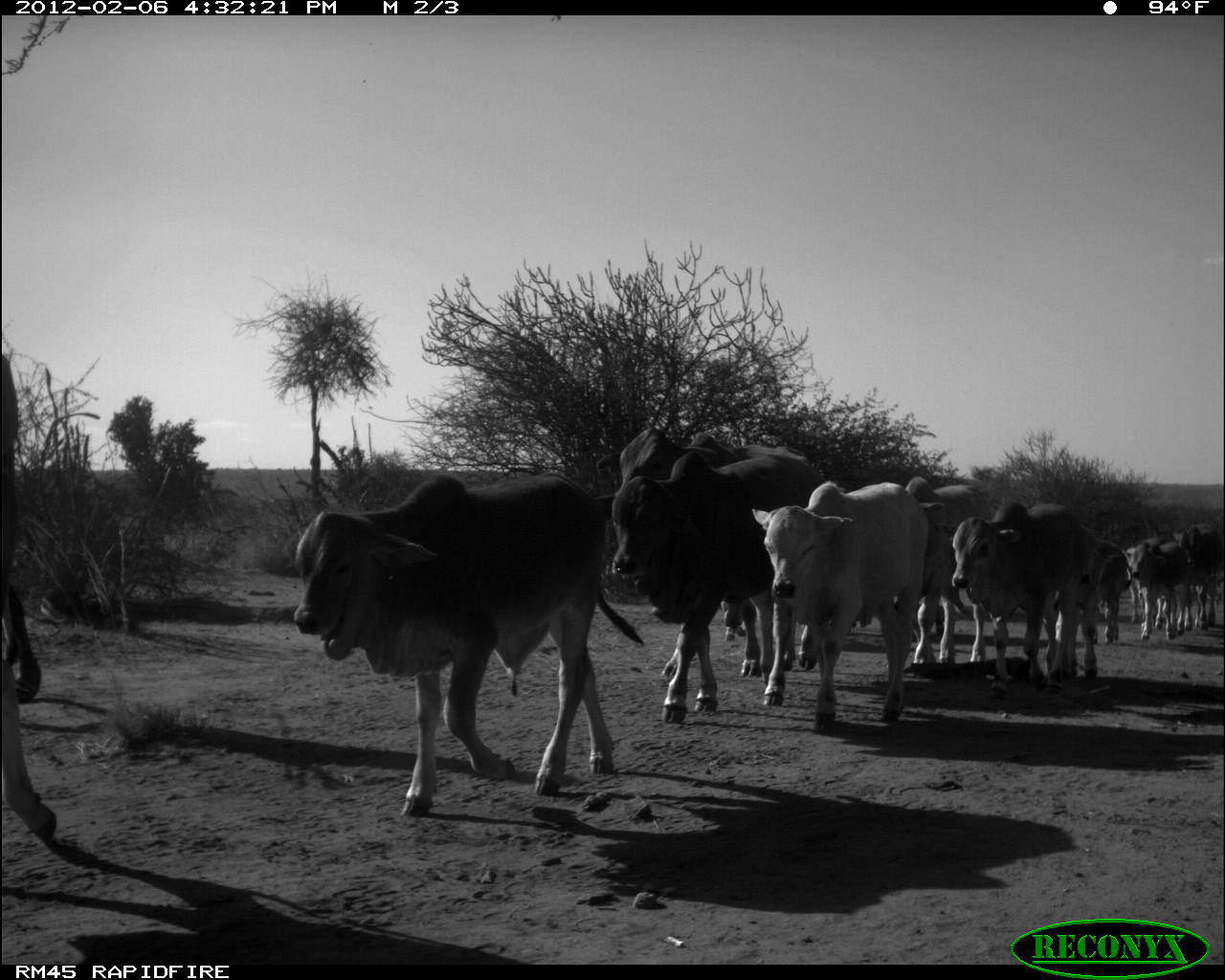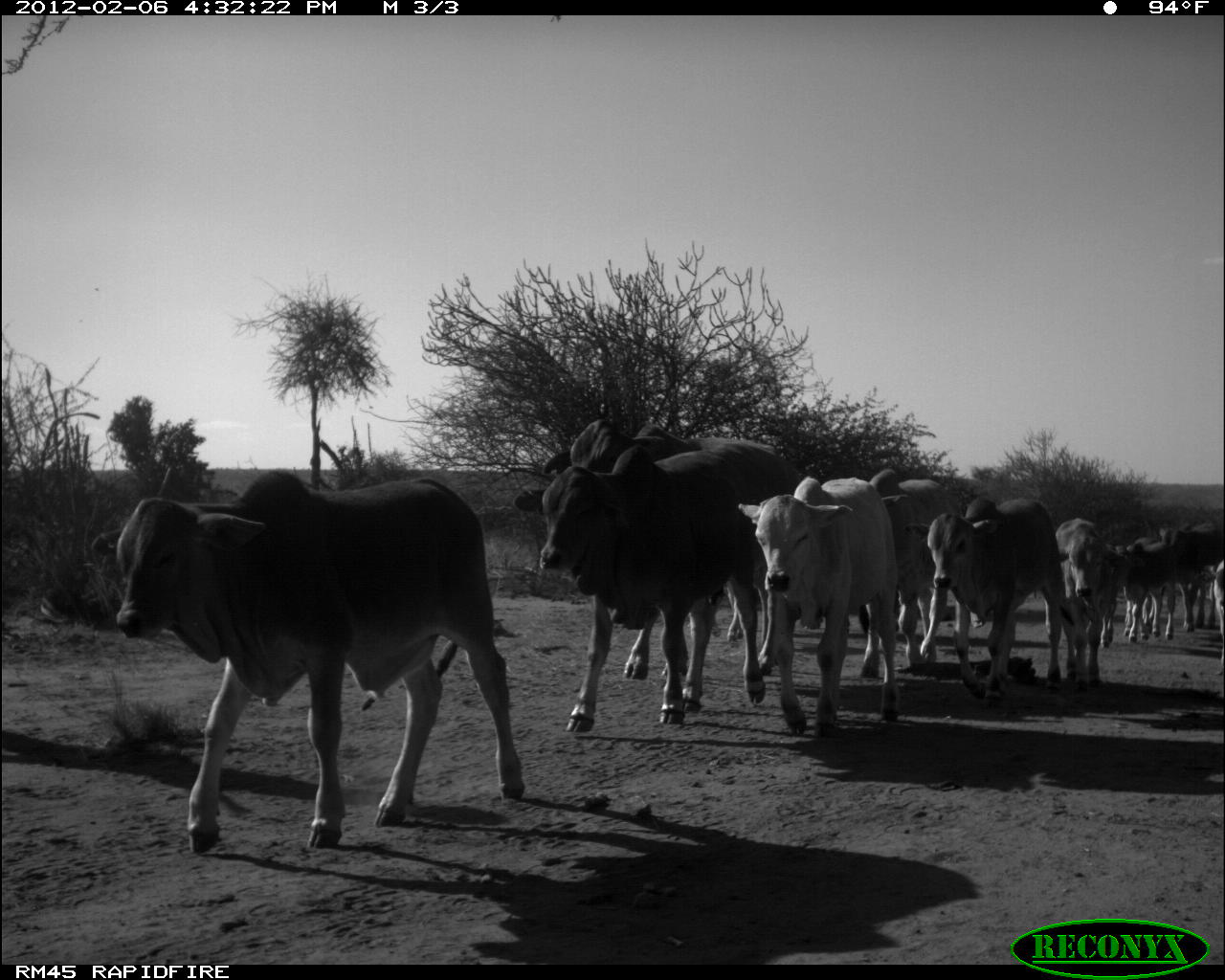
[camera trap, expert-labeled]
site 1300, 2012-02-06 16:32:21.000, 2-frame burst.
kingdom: Animalia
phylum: Chordata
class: Mammalia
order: Artiodactyla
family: Bovidae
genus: Bos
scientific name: Bos taurus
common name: domestic cattle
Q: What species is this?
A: Bos taurus (domestic cattle).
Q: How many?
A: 13.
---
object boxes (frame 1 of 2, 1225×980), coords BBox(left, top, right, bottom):
bos taurus: BBox(290, 469, 645, 818); BBox(592, 447, 824, 724); BBox(592, 424, 805, 678); BBox(748, 478, 931, 734); BBox(0, 354, 58, 846); BBox(949, 498, 1089, 701); BBox(904, 474, 991, 678); BBox(1169, 521, 1225, 632); BBox(1130, 541, 1189, 641); BBox(1090, 538, 1132, 645); BBox(1120, 540, 1157, 625)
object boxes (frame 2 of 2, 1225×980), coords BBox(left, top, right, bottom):
bos taurus: BBox(89, 466, 527, 855); BBox(509, 437, 803, 733); BBox(540, 416, 742, 680); BBox(735, 474, 898, 739); BBox(899, 493, 1073, 711); BBox(866, 465, 962, 675); BBox(1054, 515, 1108, 690); BBox(1156, 519, 1225, 633); BBox(1161, 527, 1225, 633); BBox(1111, 541, 1175, 644); BBox(1107, 535, 1160, 637); BBox(1208, 557, 1225, 678)